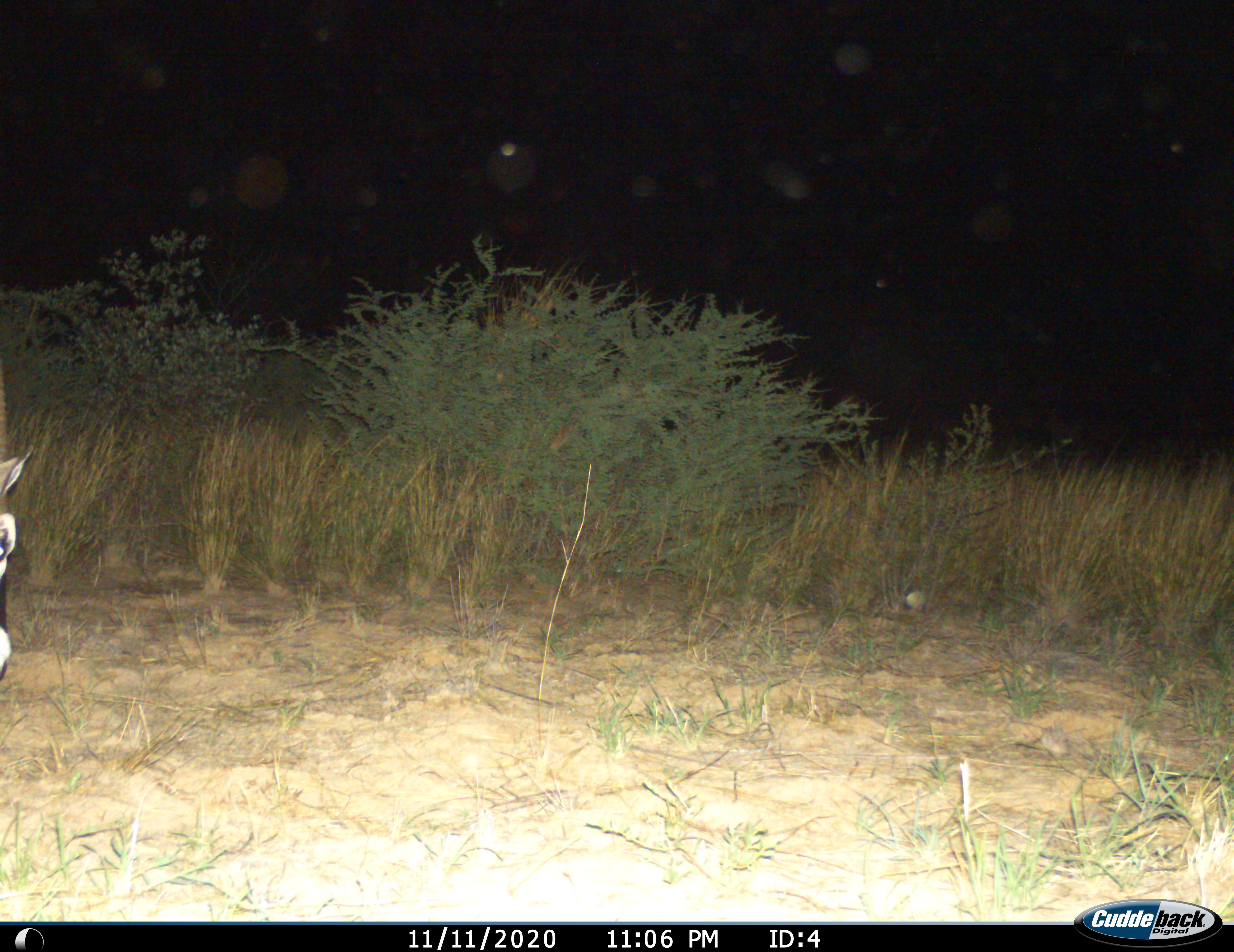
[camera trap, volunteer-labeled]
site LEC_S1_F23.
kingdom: Animalia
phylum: Chordata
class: Mammalia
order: Artiodactyla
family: Bovidae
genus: Oryx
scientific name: Oryx gazella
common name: gemsbok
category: oryx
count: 1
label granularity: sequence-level